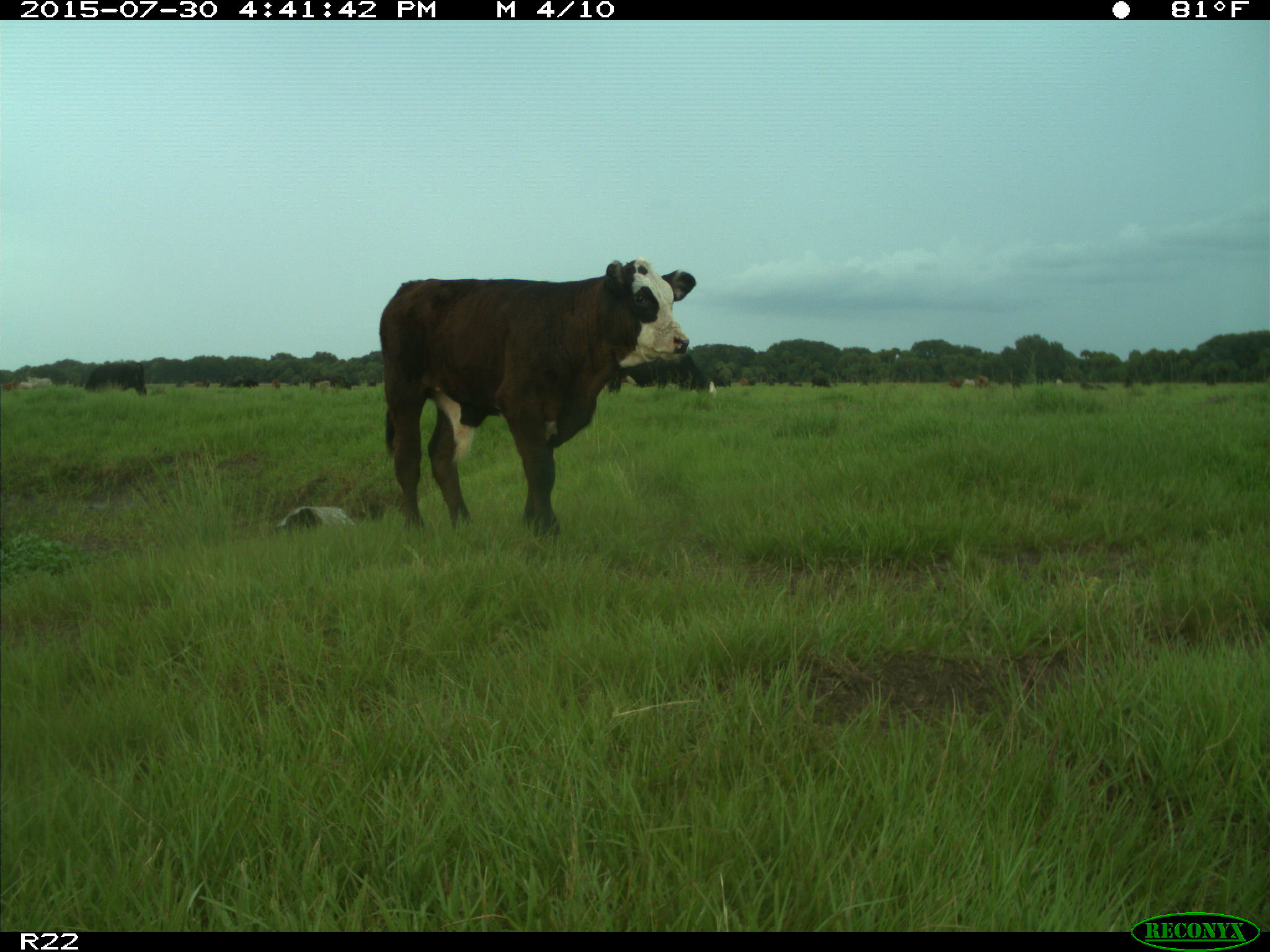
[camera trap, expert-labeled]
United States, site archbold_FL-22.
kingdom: Animalia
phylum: Chordata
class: Mammalia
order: Artiodactyla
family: Bovidae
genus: Bos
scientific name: Bos taurus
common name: domestic cow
Bos taurus (domestic cow).